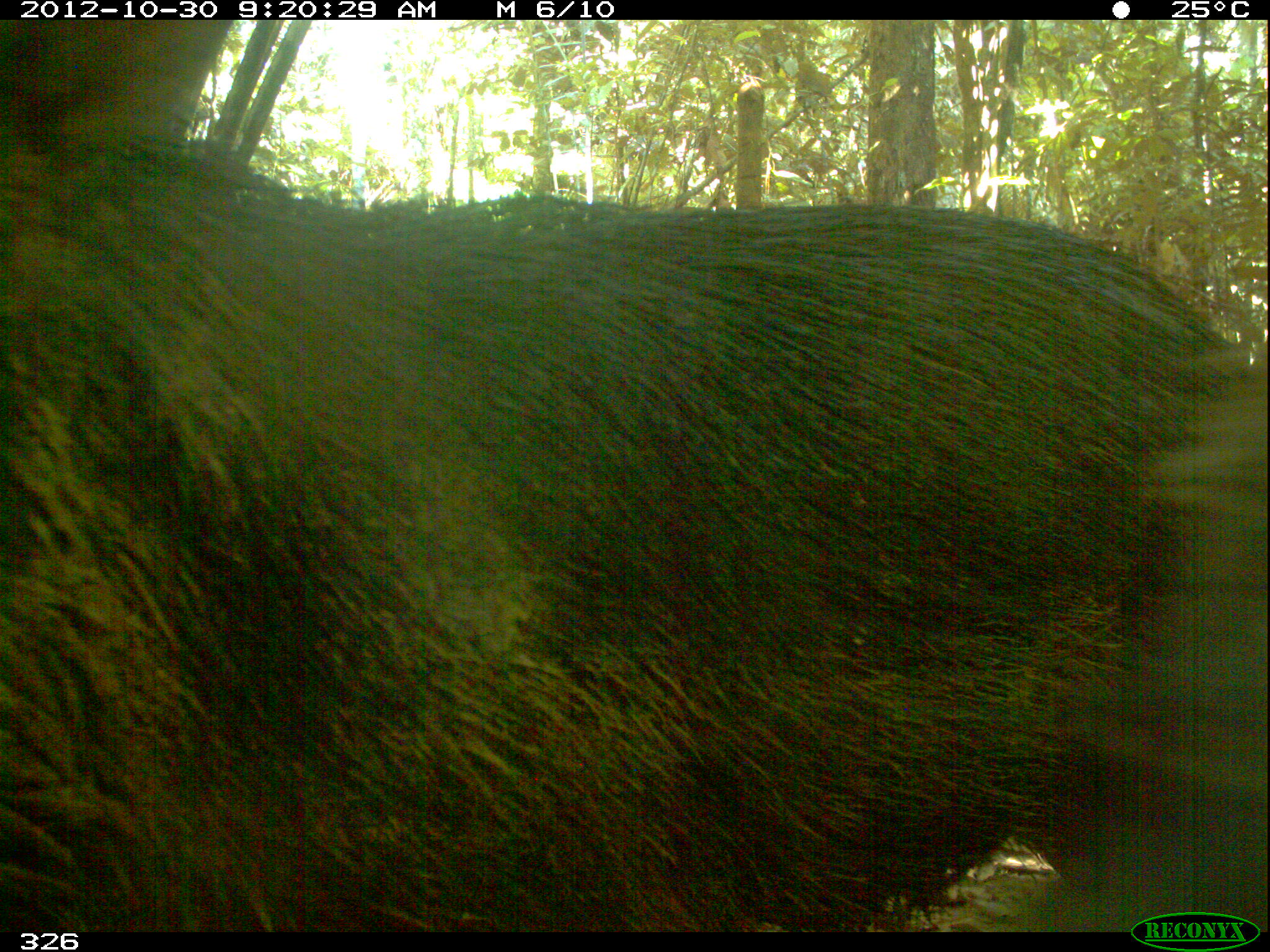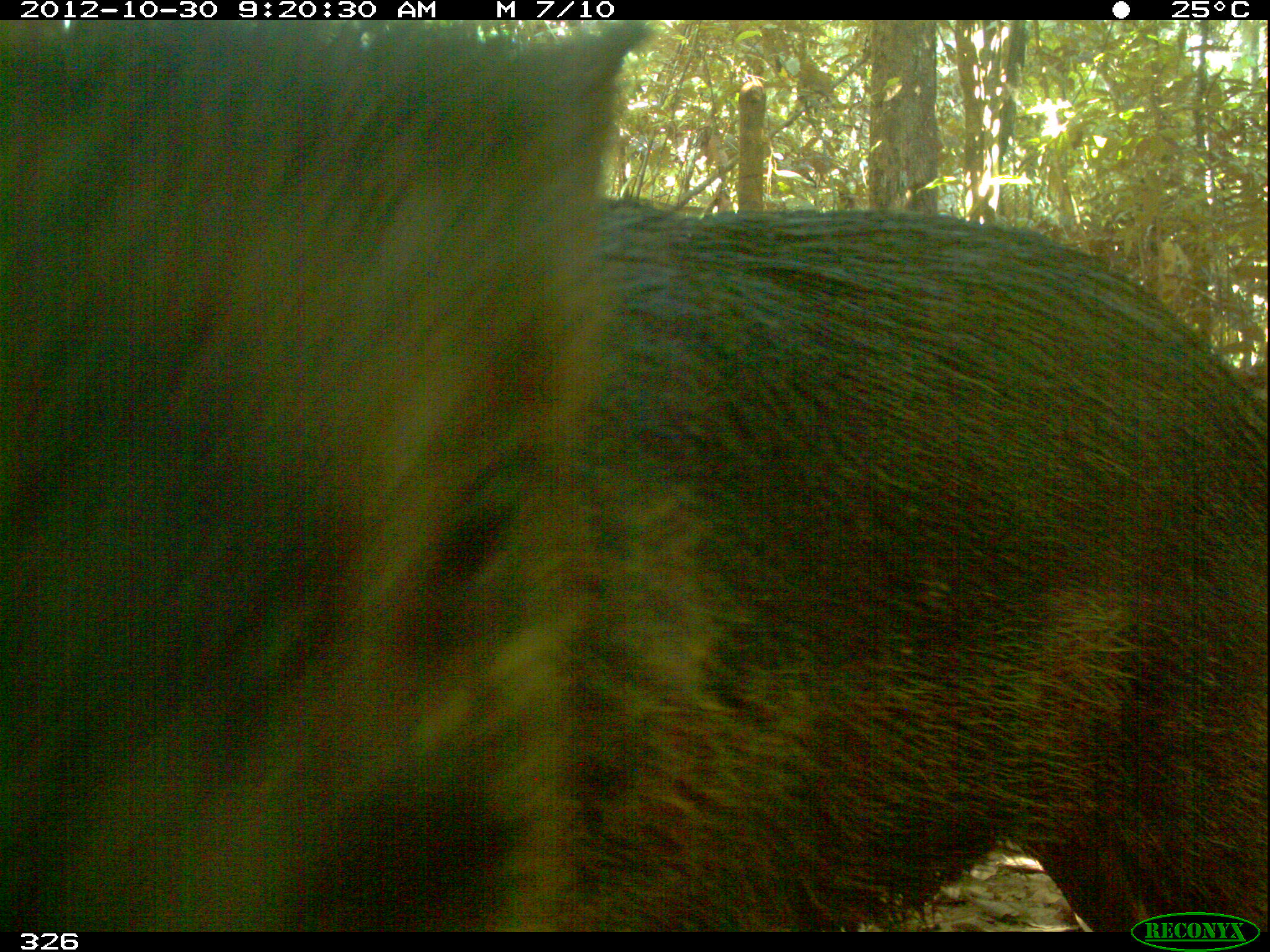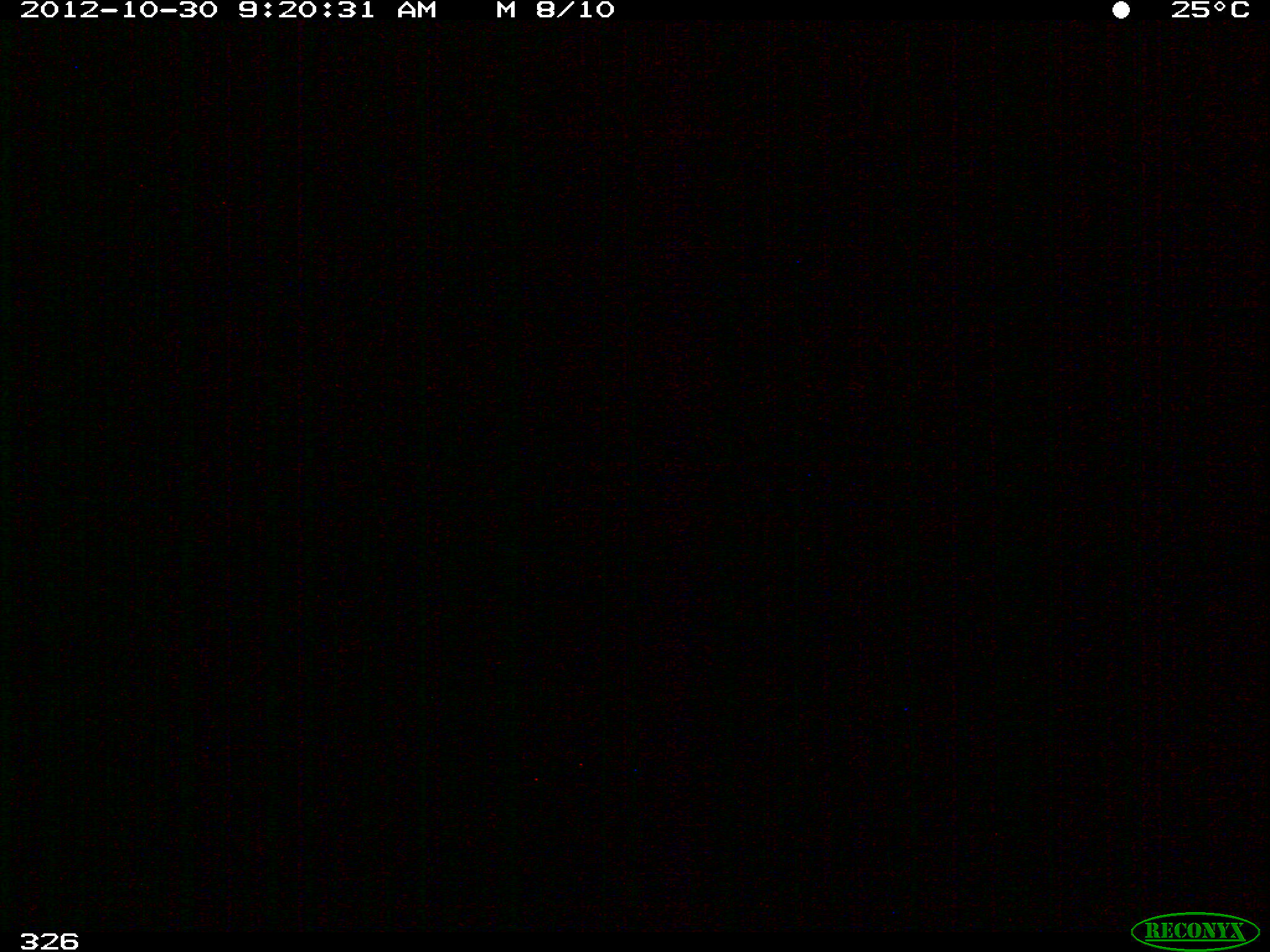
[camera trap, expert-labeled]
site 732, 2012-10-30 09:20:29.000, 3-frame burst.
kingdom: Animalia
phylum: Chordata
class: Mammalia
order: Artiodactyla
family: Tayassuidae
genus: Tayassu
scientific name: Tayassu pecari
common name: white-lipped peccary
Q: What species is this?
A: Tayassu pecari (white-lipped peccary).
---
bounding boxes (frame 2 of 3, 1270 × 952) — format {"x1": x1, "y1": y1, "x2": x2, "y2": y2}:
tayassu pecari: {"x1": 0, "y1": 21, "x2": 1270, "y2": 932}